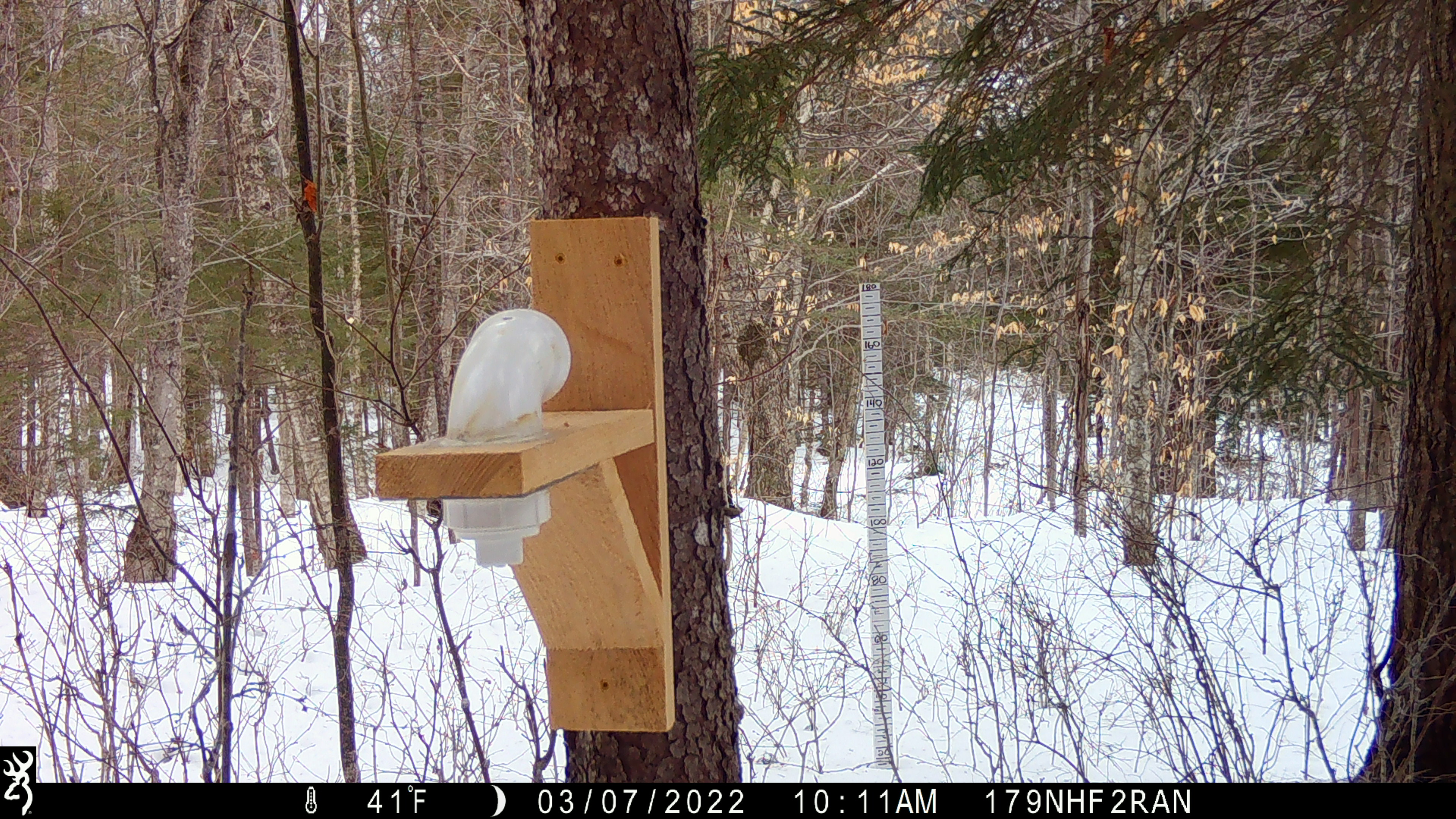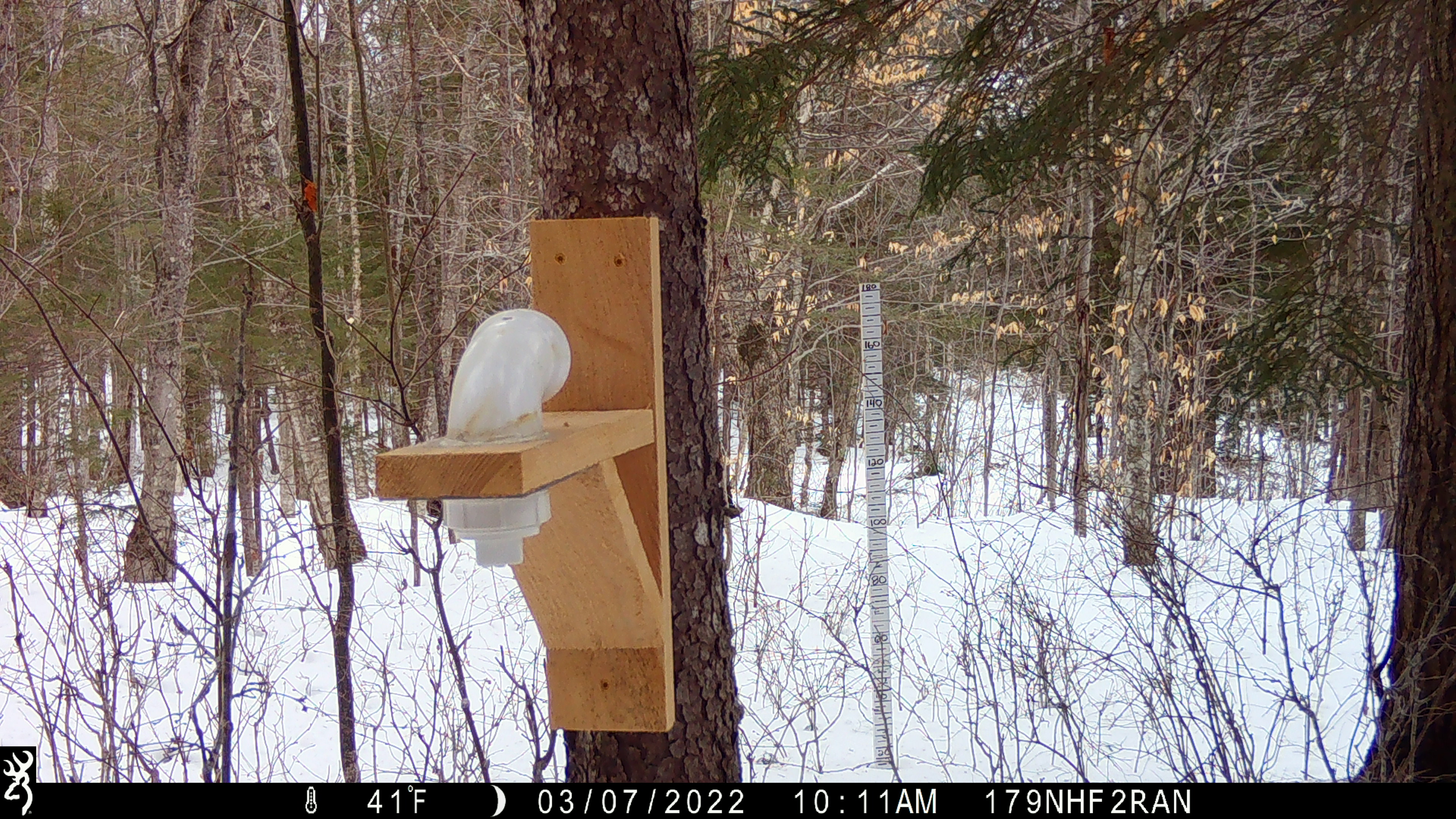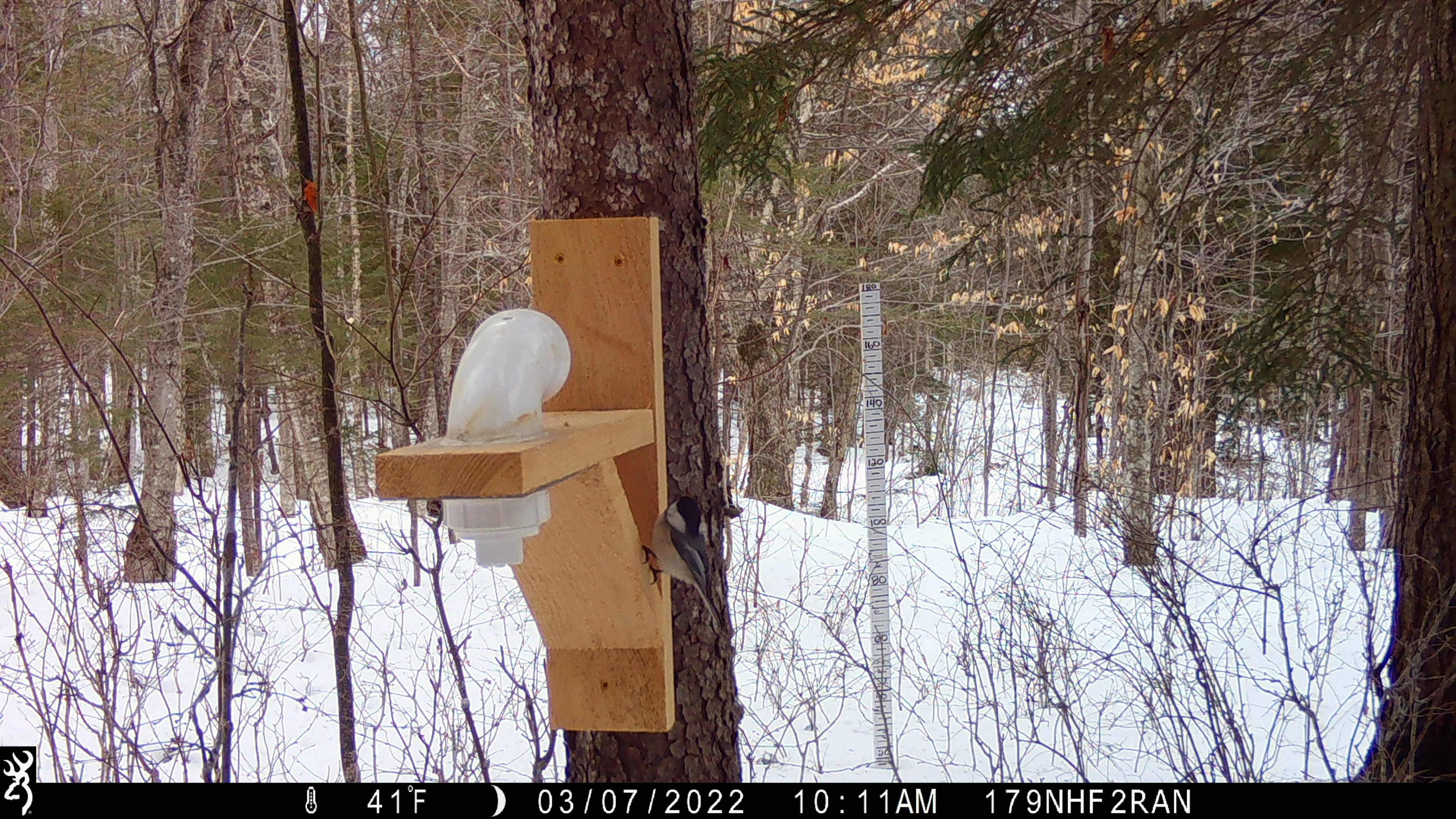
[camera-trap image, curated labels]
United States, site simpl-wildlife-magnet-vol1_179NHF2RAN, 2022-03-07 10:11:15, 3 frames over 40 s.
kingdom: Animalia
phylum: Chordata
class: Aves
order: Passeriformes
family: Paridae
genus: Poecile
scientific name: Poecile atricapillus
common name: black-capped chickadee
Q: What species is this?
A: Black-capped chickadee (Poecile atricapillus).